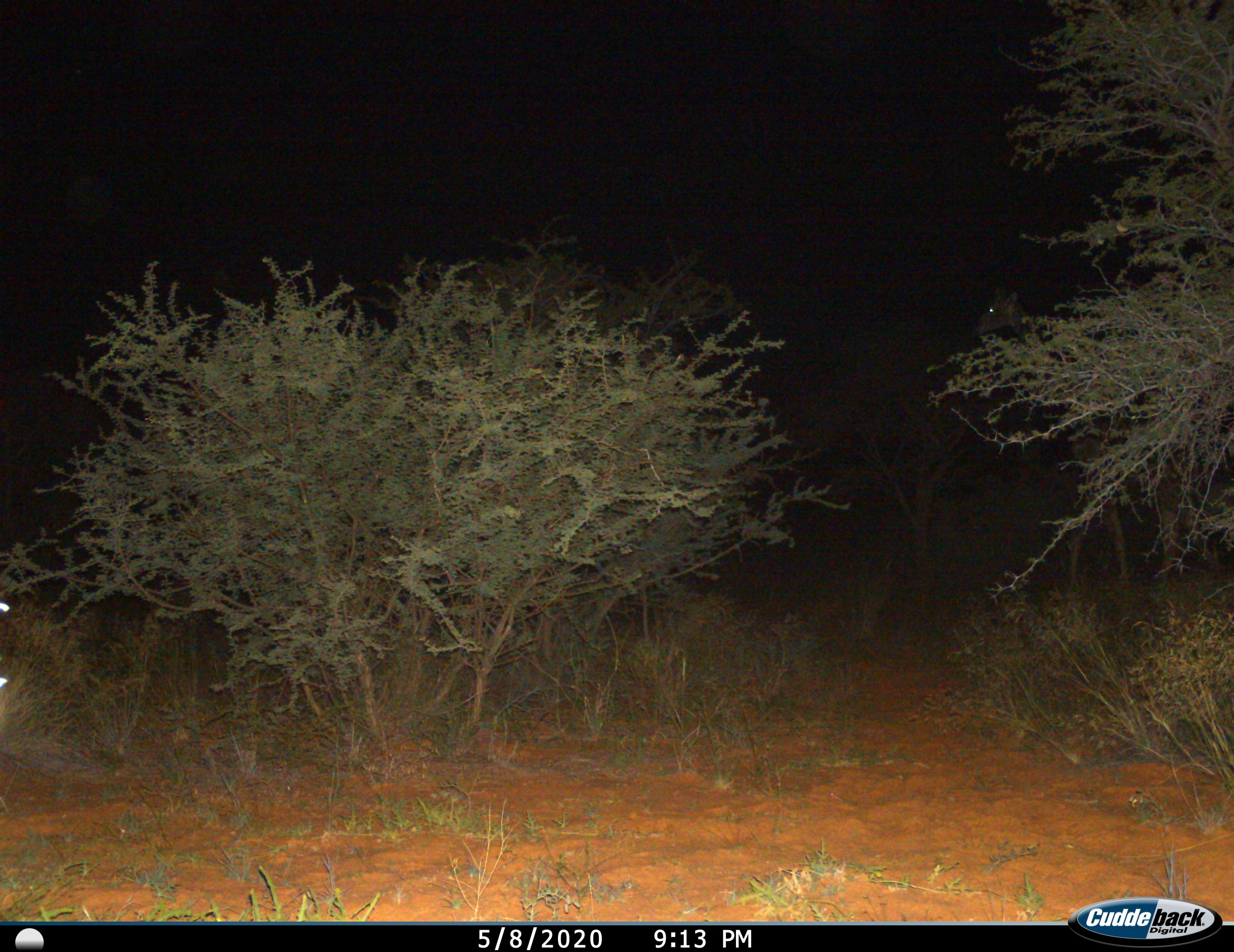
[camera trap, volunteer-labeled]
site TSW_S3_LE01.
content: unidentified animal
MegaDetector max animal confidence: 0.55